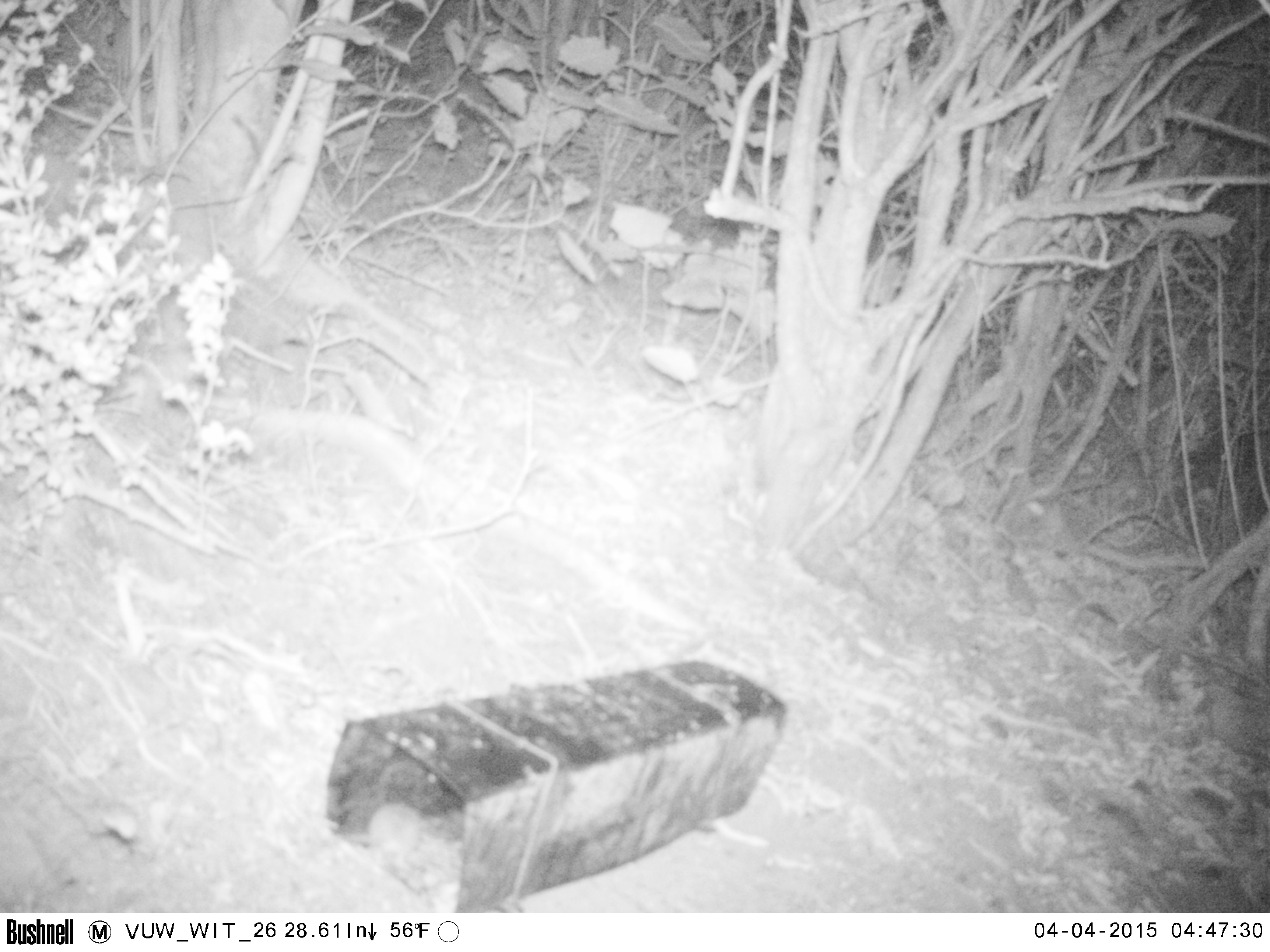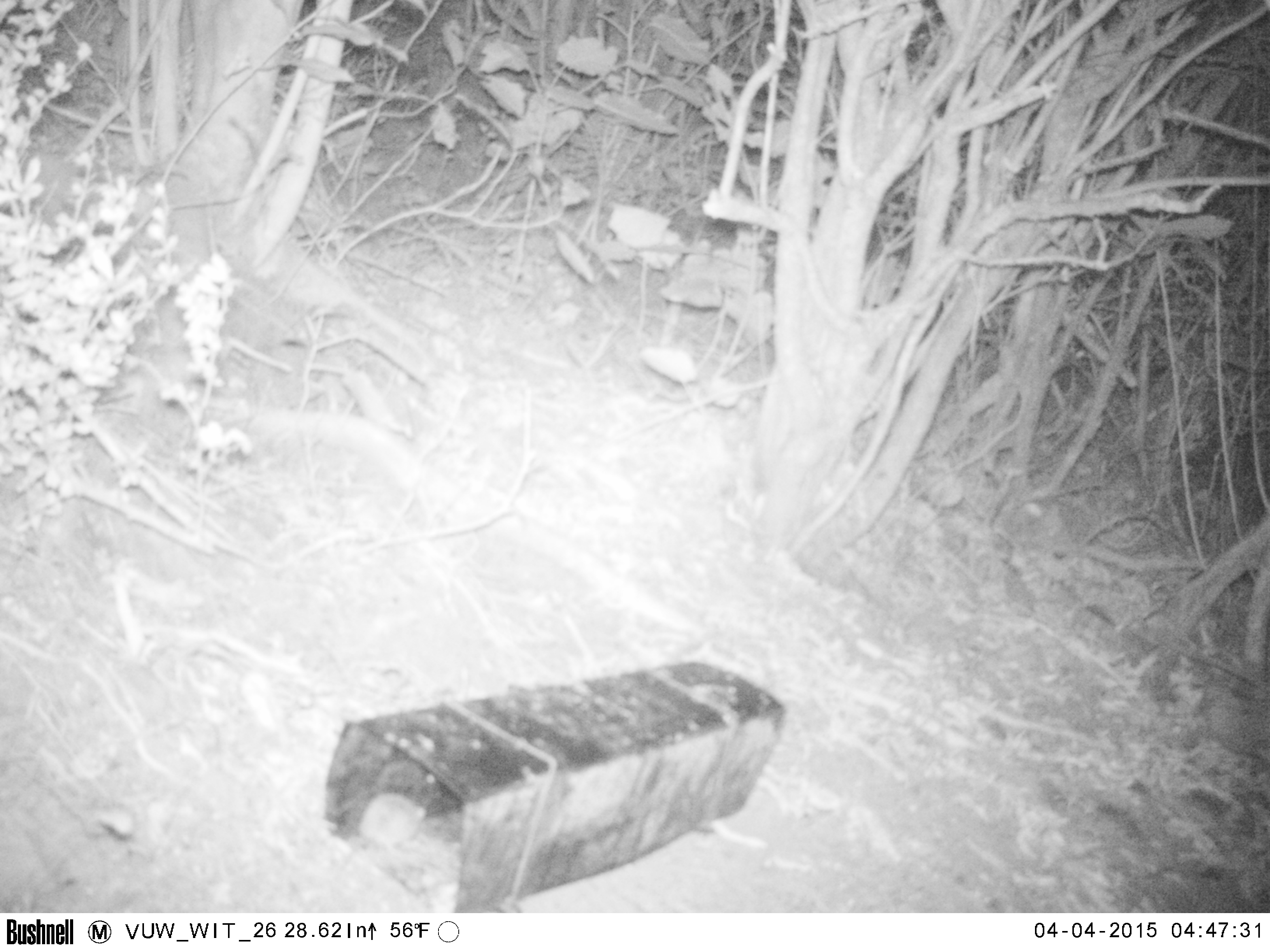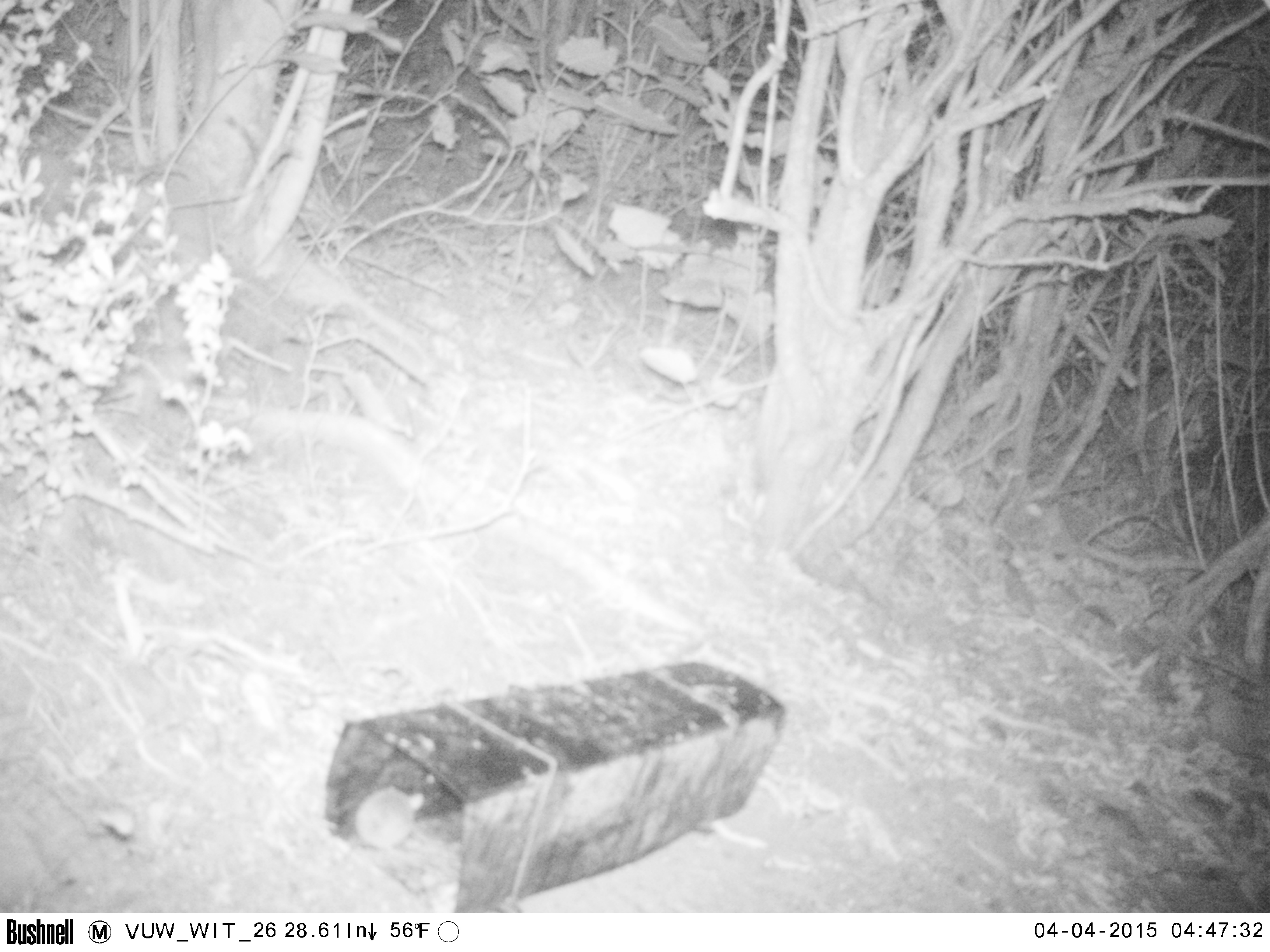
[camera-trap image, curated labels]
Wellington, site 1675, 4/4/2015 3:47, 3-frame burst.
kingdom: Animalia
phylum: Chordata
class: Mammalia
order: Rodentia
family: Muridae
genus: Rattus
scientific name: Rattus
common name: rat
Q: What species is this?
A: Rat (Rattus).